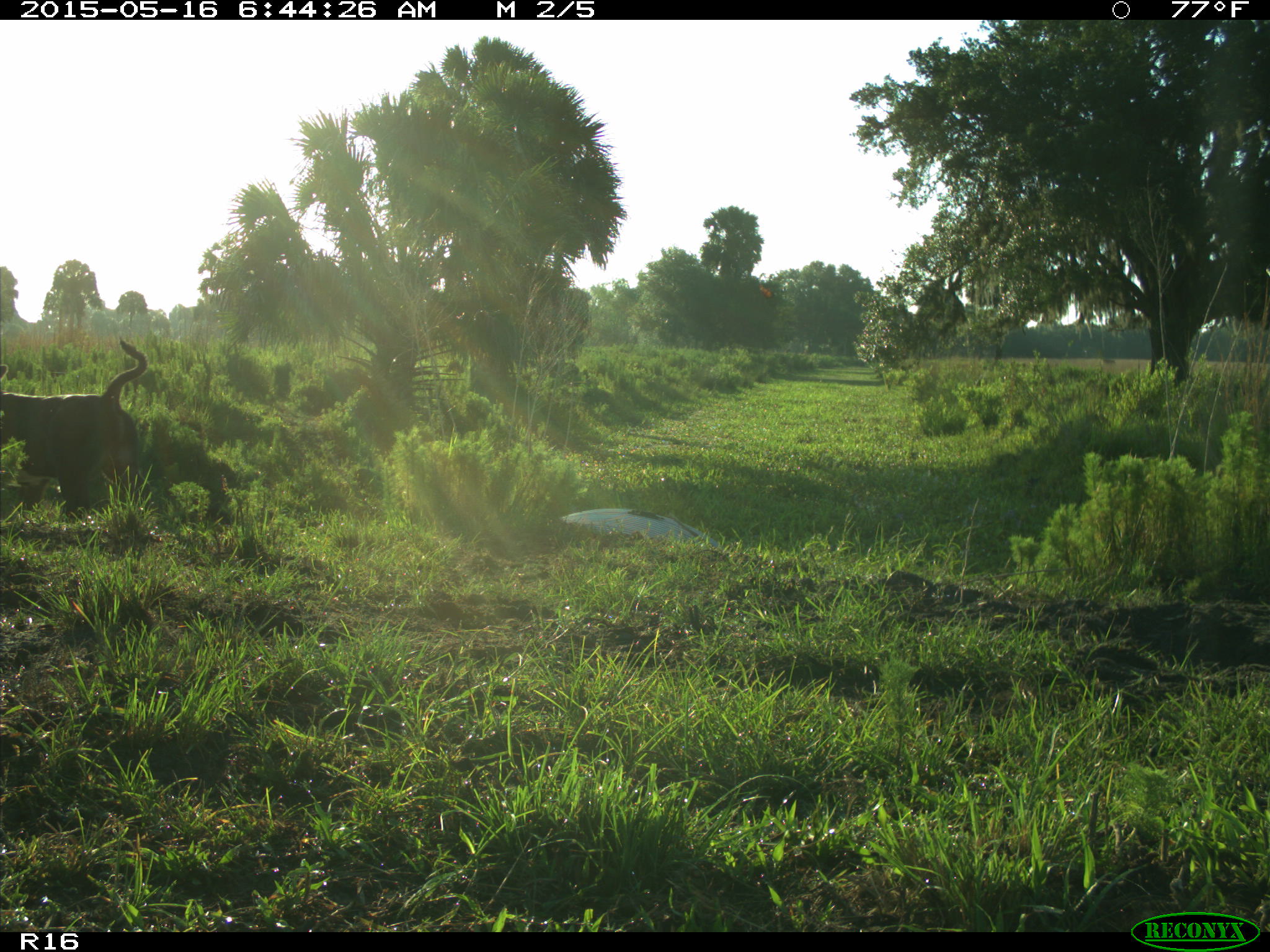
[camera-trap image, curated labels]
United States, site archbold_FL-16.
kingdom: Animalia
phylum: Chordata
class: Mammalia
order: Artiodactyla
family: Bovidae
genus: Bos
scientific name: Bos taurus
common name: domestic cow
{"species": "Bos taurus (domestic cow)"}